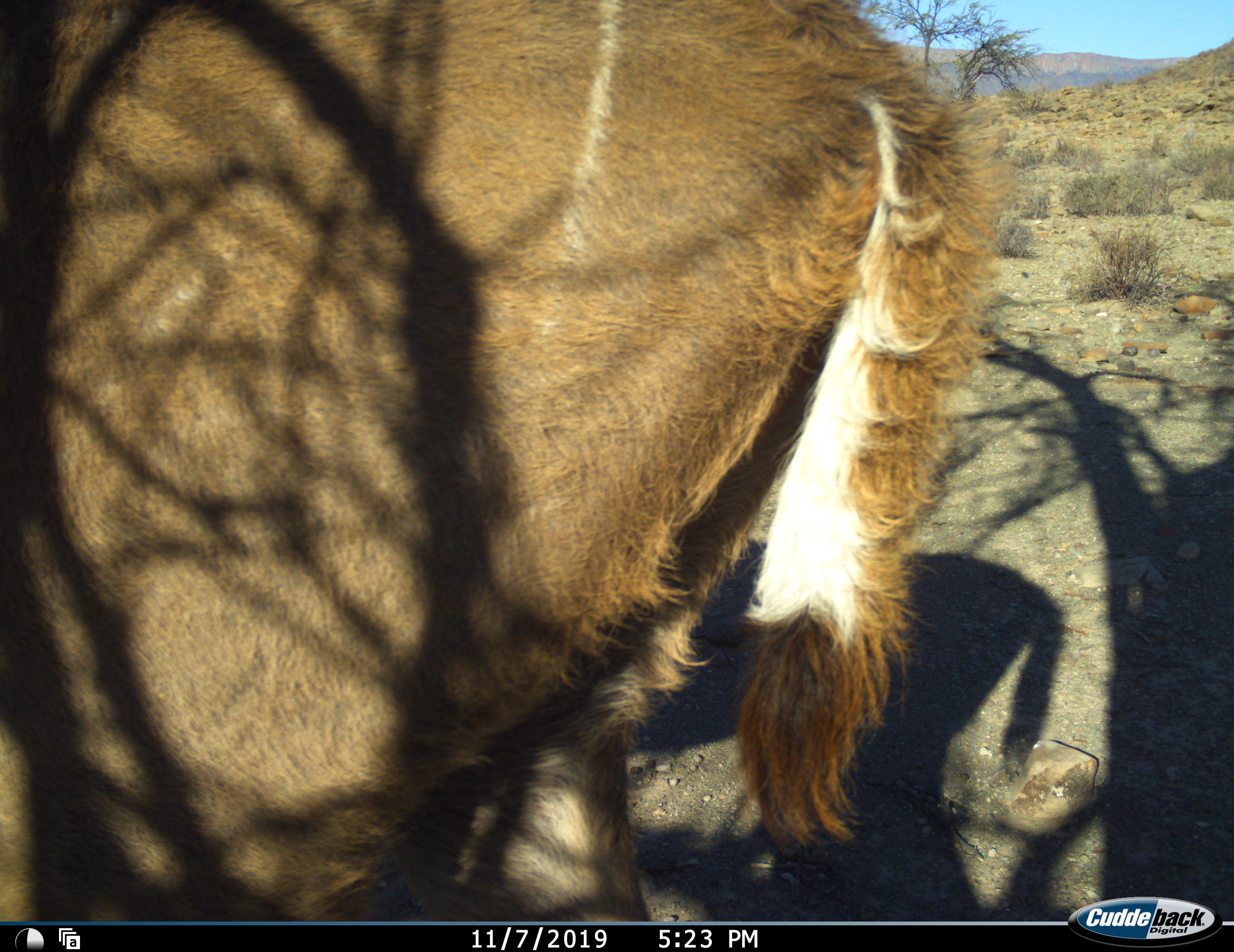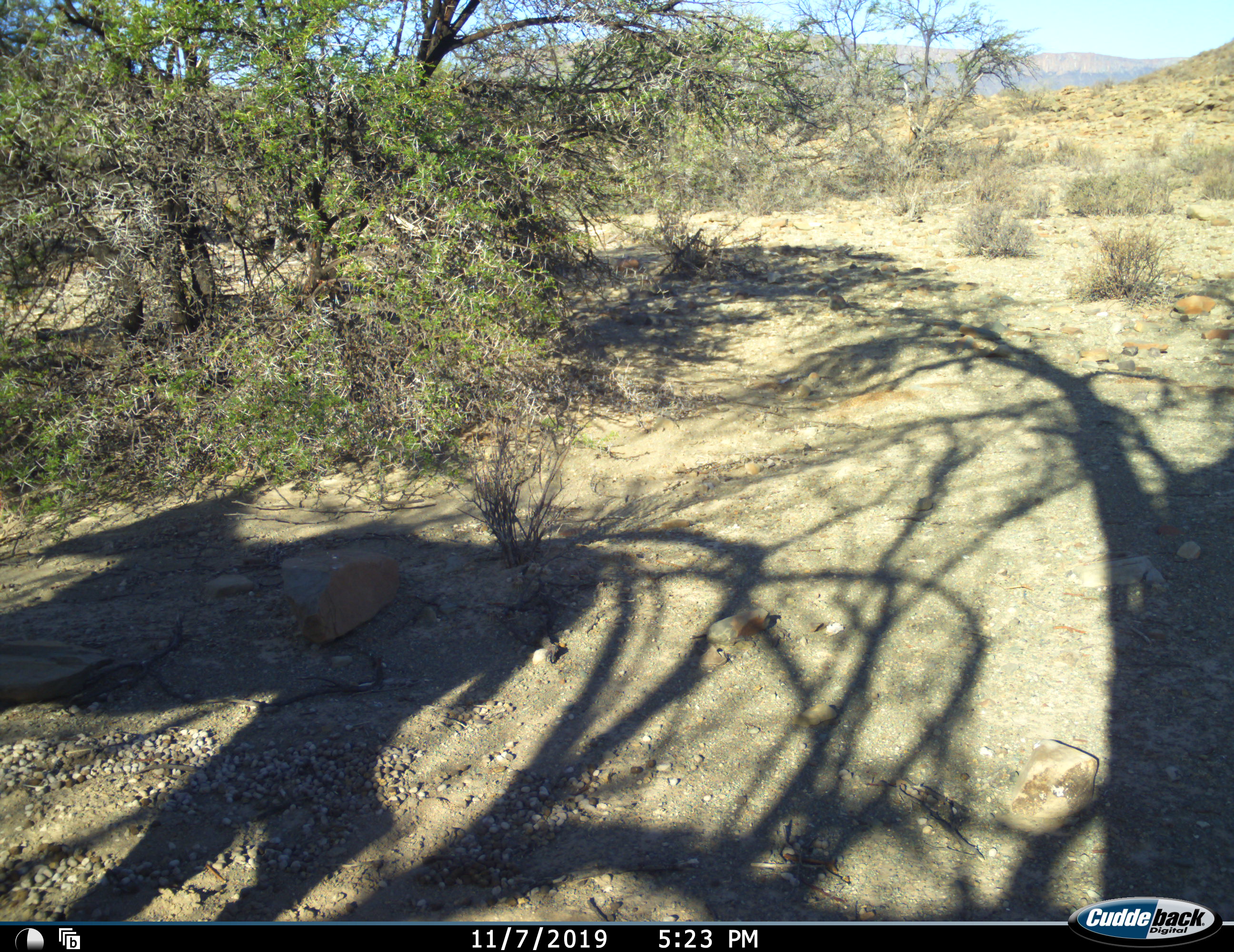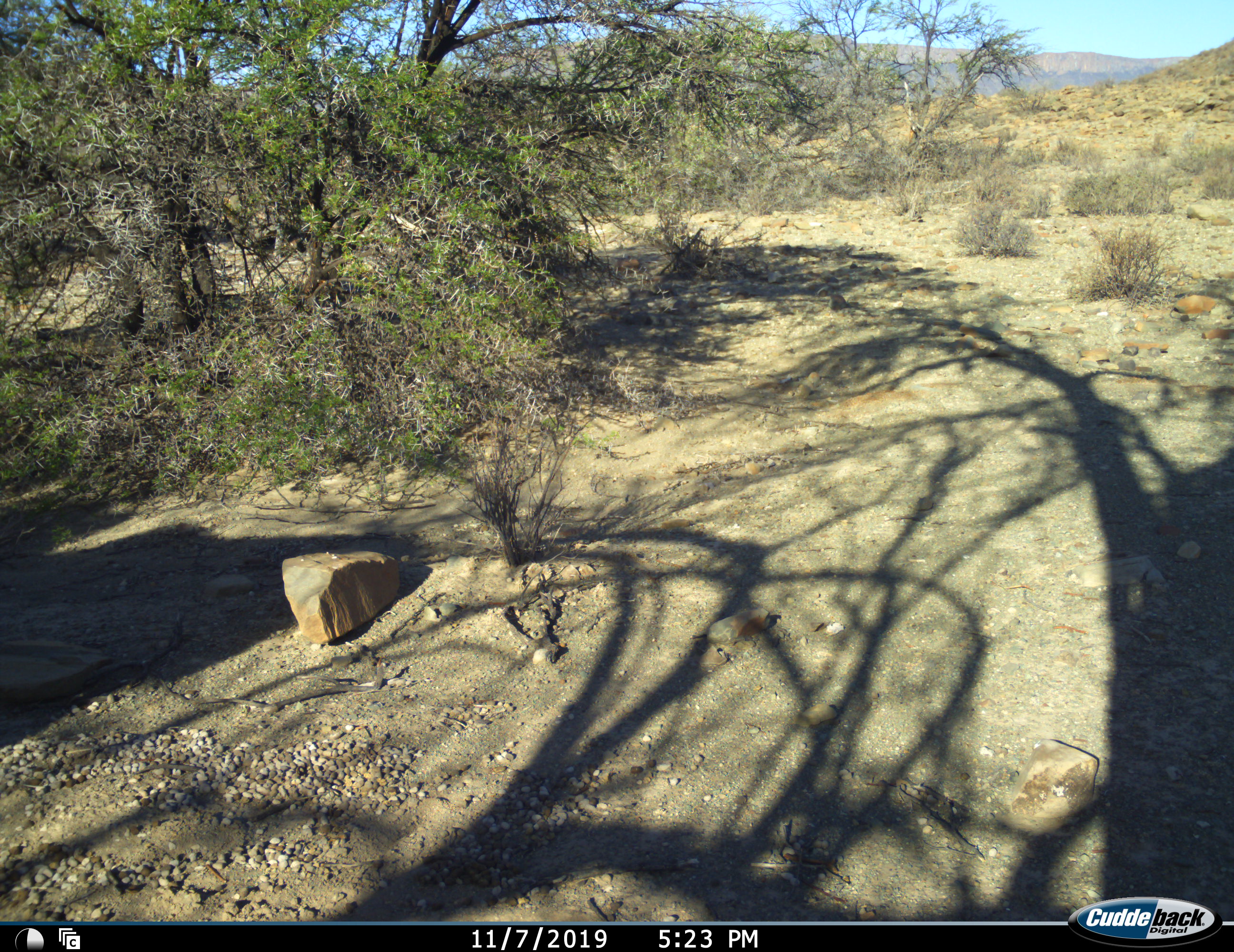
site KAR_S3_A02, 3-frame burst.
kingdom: Animalia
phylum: Chordata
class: Mammalia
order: Artiodactyla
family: Bovidae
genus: Tragelaphus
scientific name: Tragelaphus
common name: kudu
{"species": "kudu (Tragelaphus)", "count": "1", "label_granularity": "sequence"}